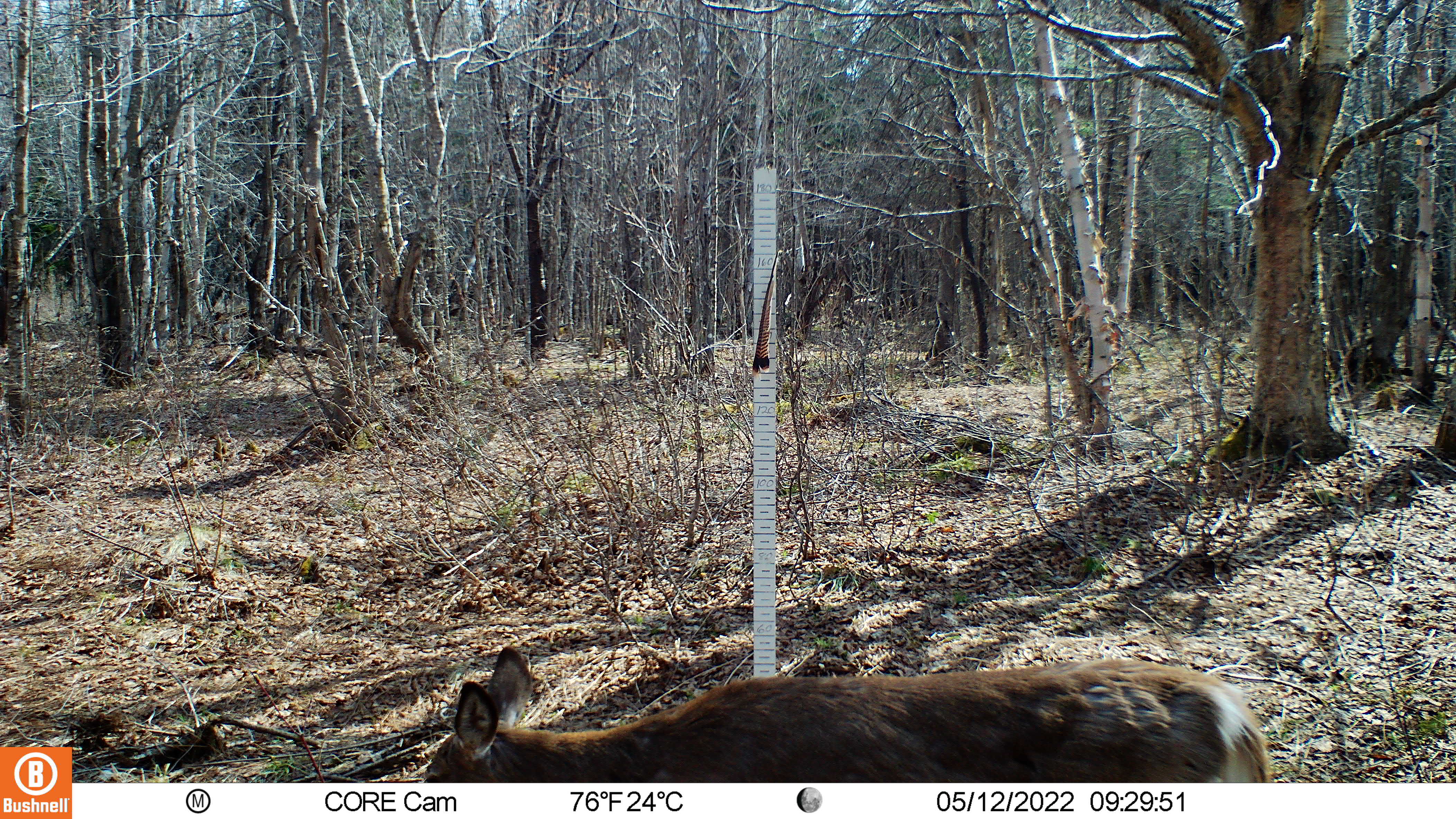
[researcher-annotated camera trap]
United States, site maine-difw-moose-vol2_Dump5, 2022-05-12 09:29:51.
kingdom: Animalia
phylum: Chordata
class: Mammalia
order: Artiodactyla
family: Cervidae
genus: Odocoileus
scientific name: Odocoileus virginianus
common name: white-tailed deer